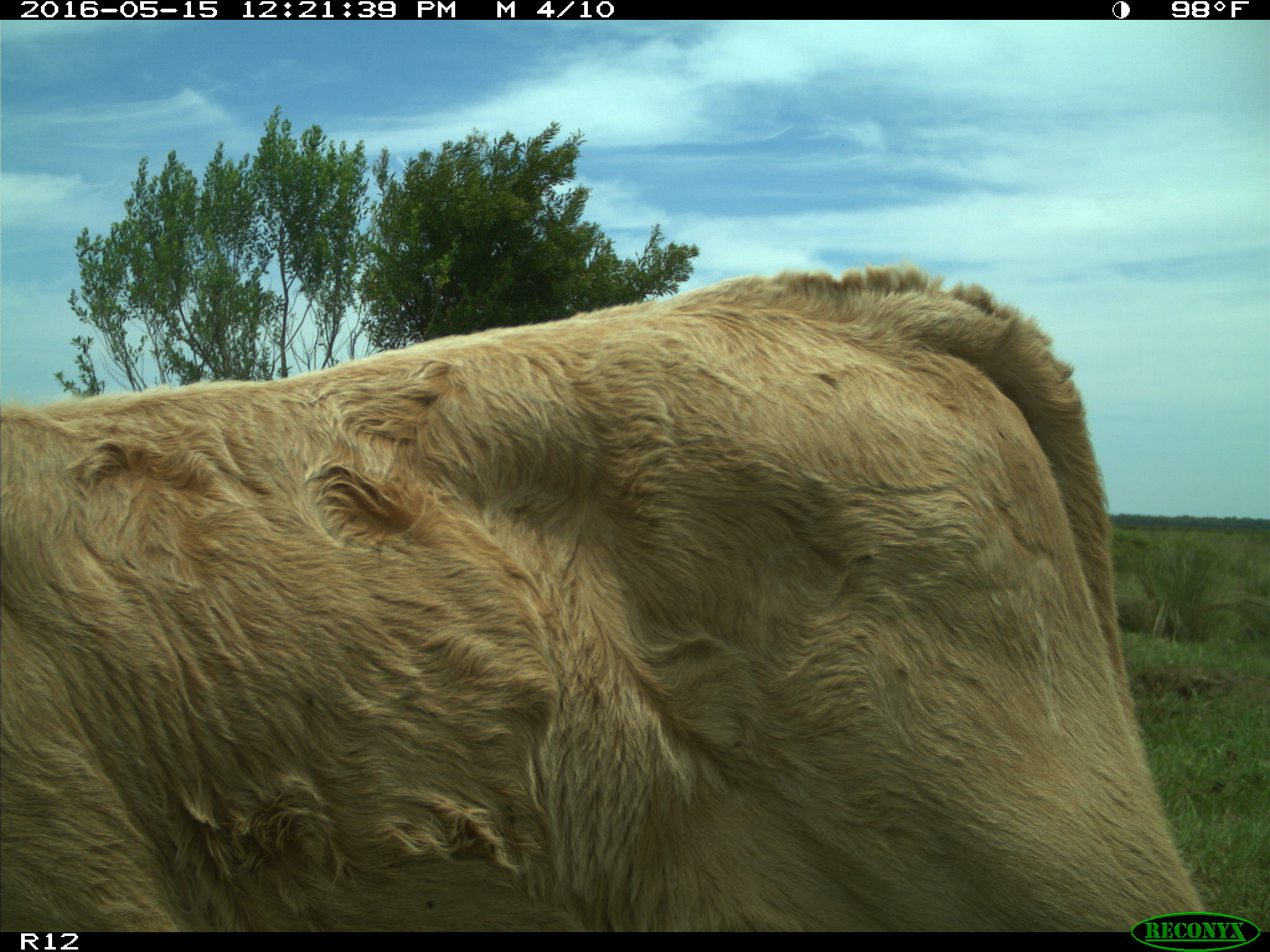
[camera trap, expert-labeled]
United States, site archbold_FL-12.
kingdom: Animalia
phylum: Chordata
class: Mammalia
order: Artiodactyla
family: Bovidae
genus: Bos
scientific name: Bos taurus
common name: domestic cow